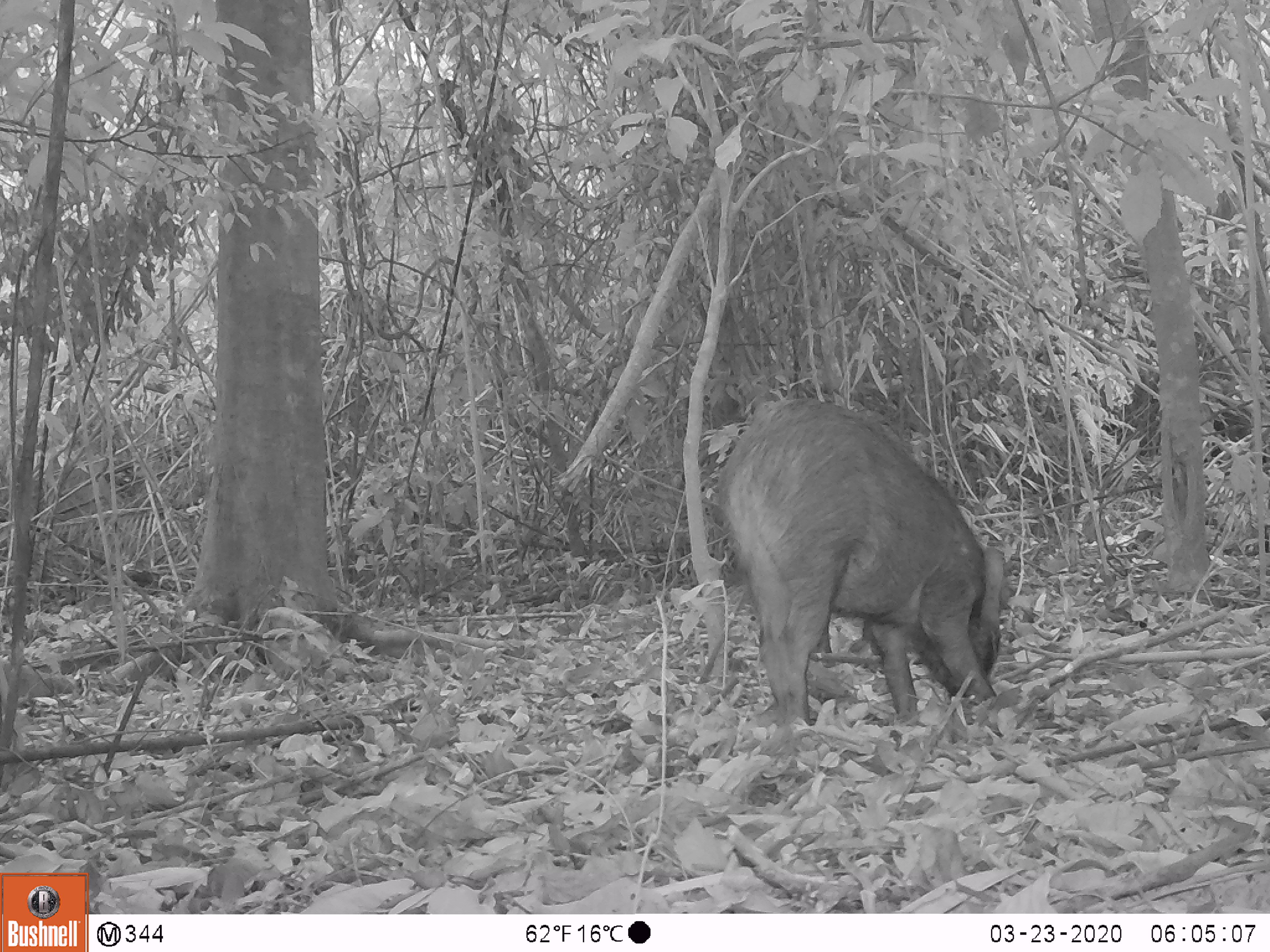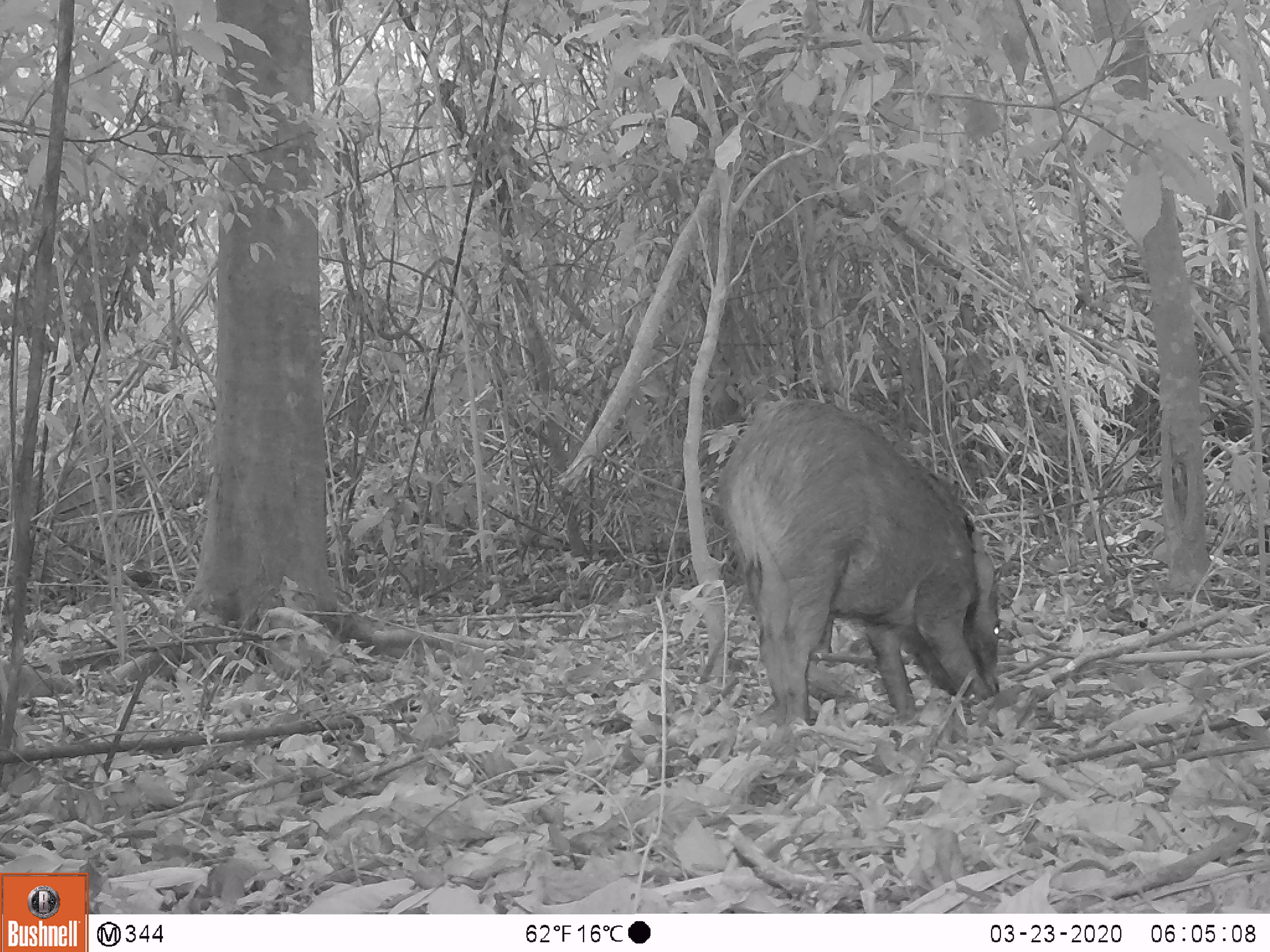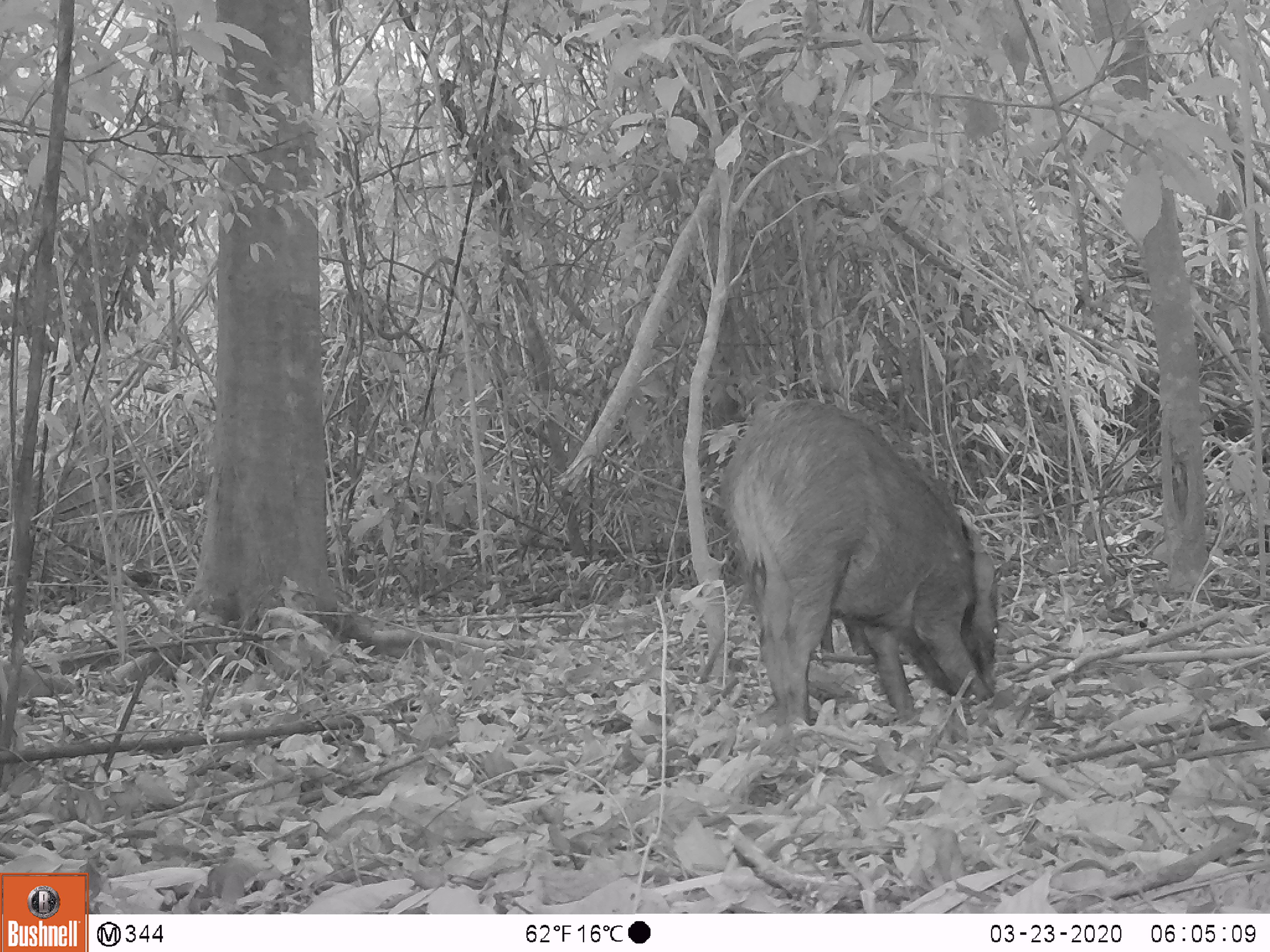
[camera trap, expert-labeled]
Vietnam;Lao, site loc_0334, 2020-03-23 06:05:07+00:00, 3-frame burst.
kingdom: Animalia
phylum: Chordata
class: Mammalia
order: Artiodactyla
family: Suidae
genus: Sus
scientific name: Sus scrofa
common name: eurasian wild pig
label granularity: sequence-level